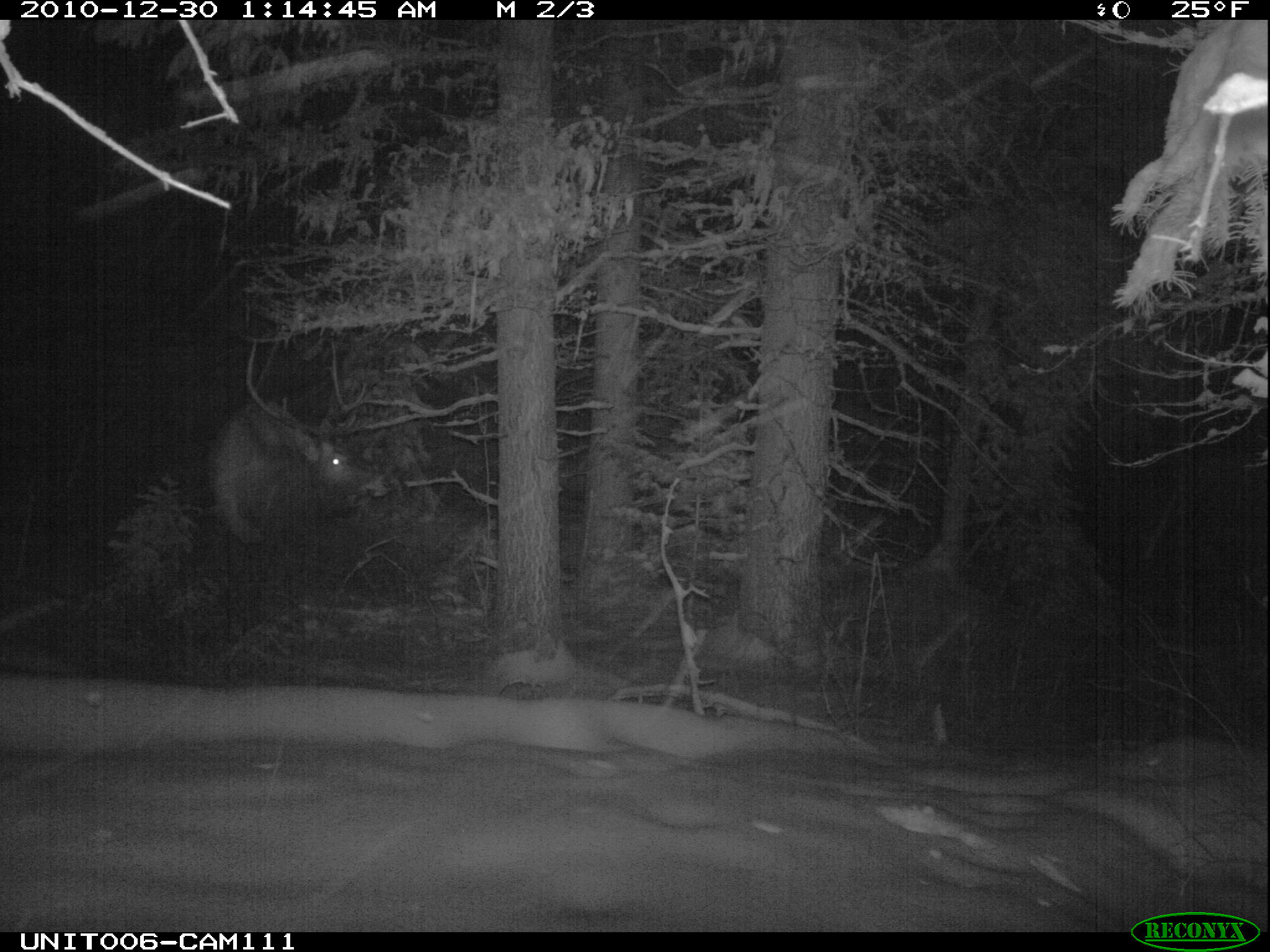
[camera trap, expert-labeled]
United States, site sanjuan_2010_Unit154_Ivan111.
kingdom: Animalia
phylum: Chordata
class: Mammalia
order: Artiodactyla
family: Cervidae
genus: Cervus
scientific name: Cervus elaphus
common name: red deer